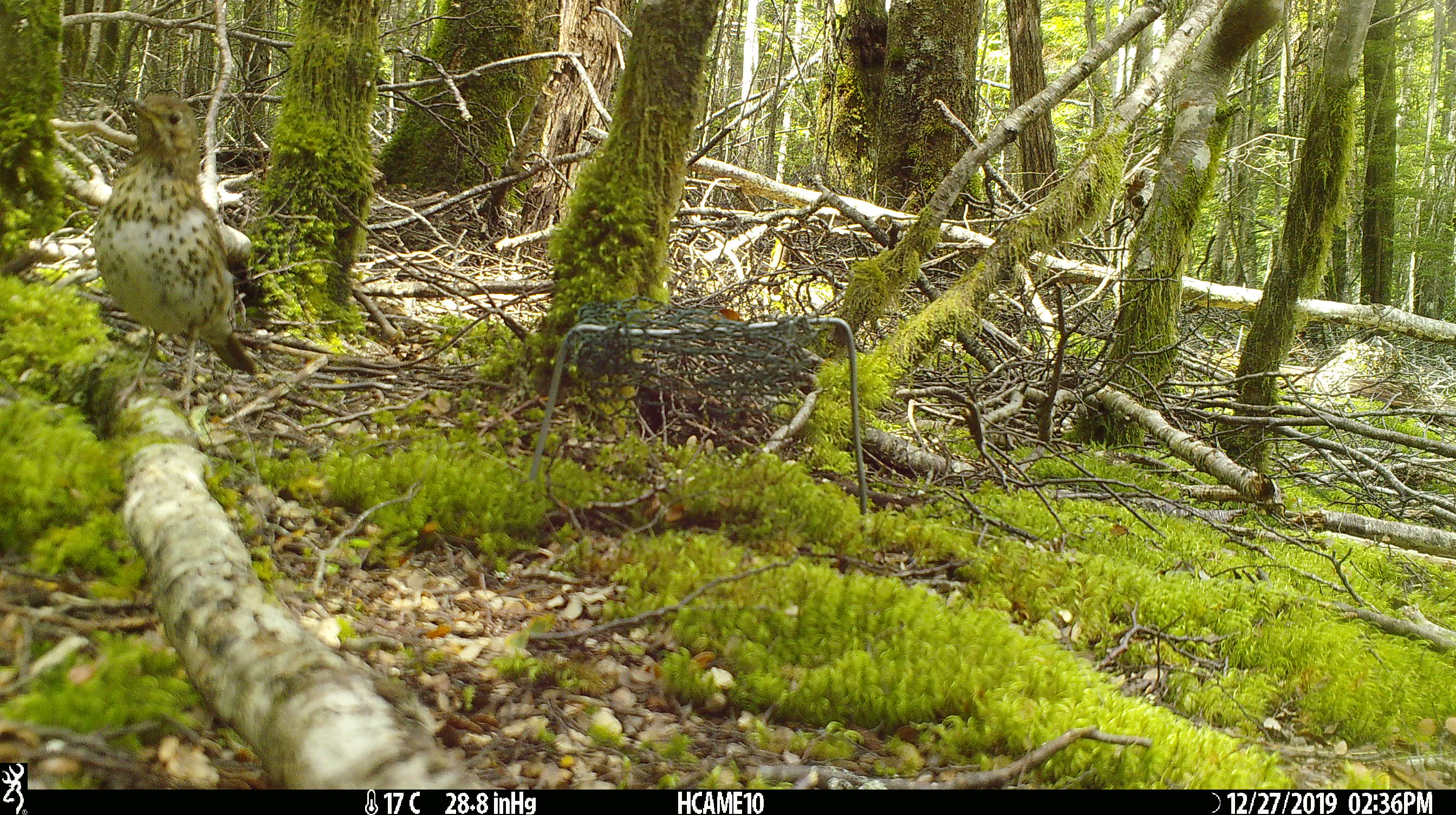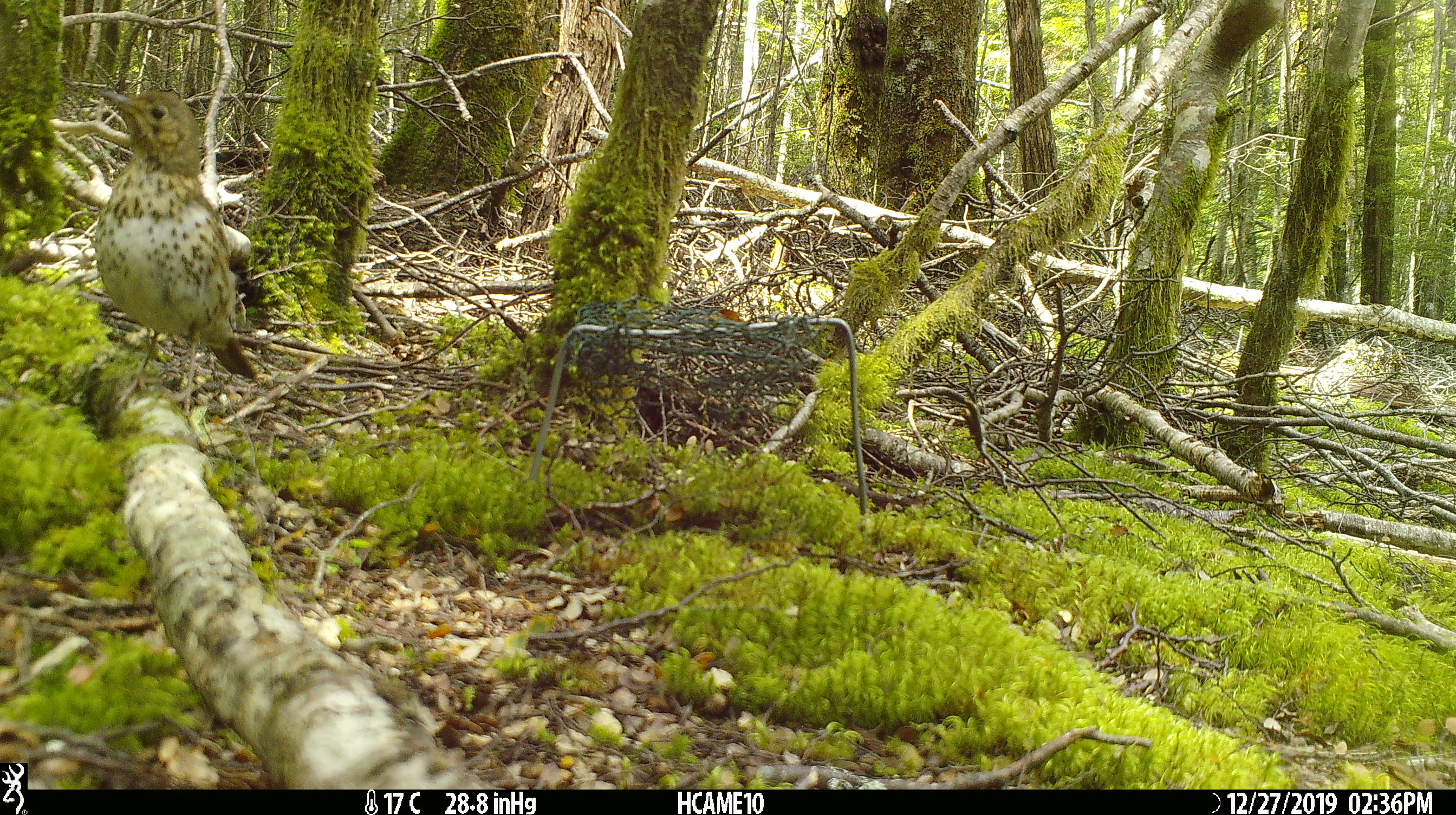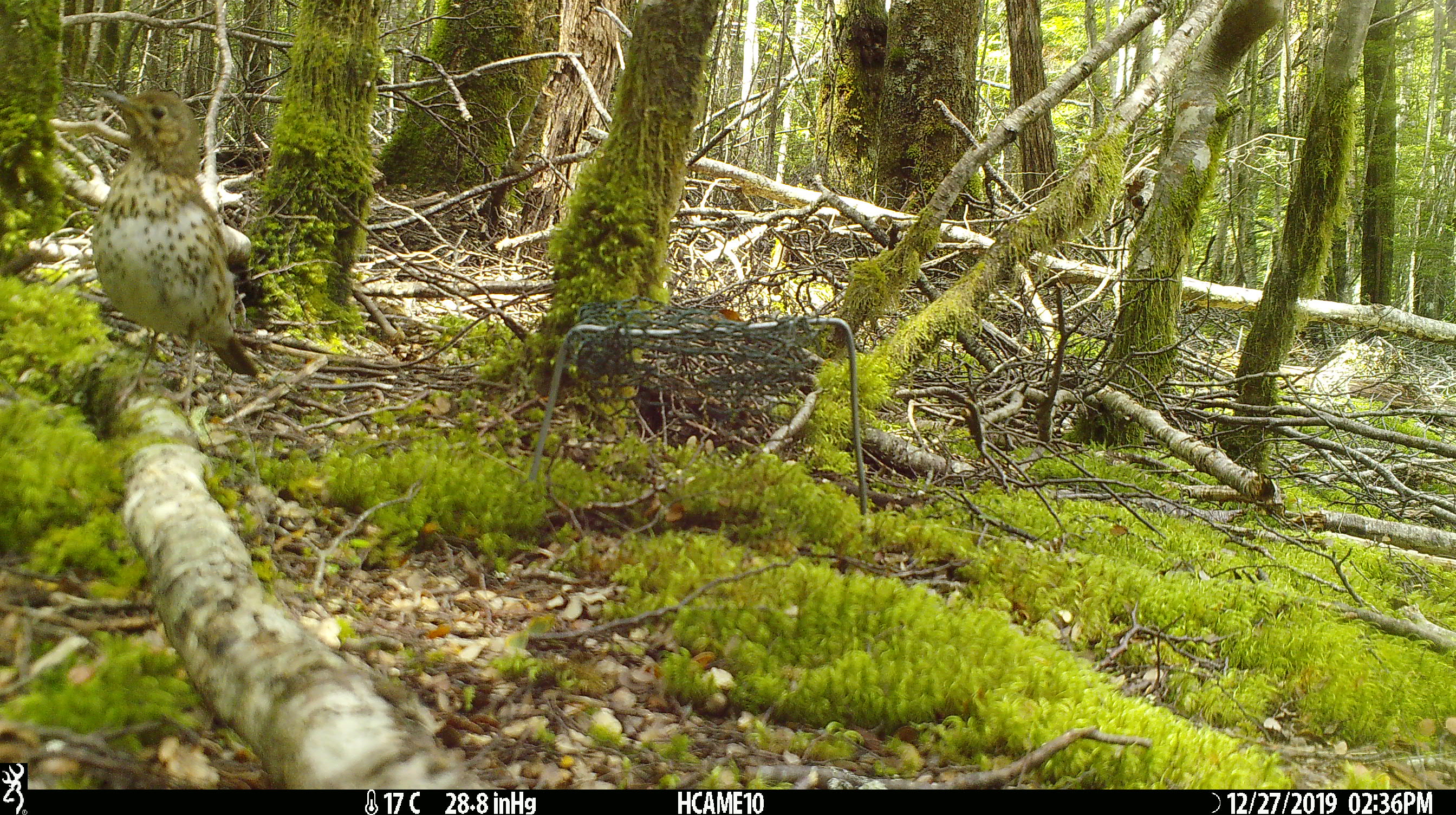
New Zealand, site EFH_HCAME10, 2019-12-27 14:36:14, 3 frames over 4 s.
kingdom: Animalia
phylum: Chordata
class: Aves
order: Passeriformes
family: Turdidae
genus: Turdus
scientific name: Turdus philomelos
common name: song thrush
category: thrush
Thrush (song thrush) (Turdus philomelos).